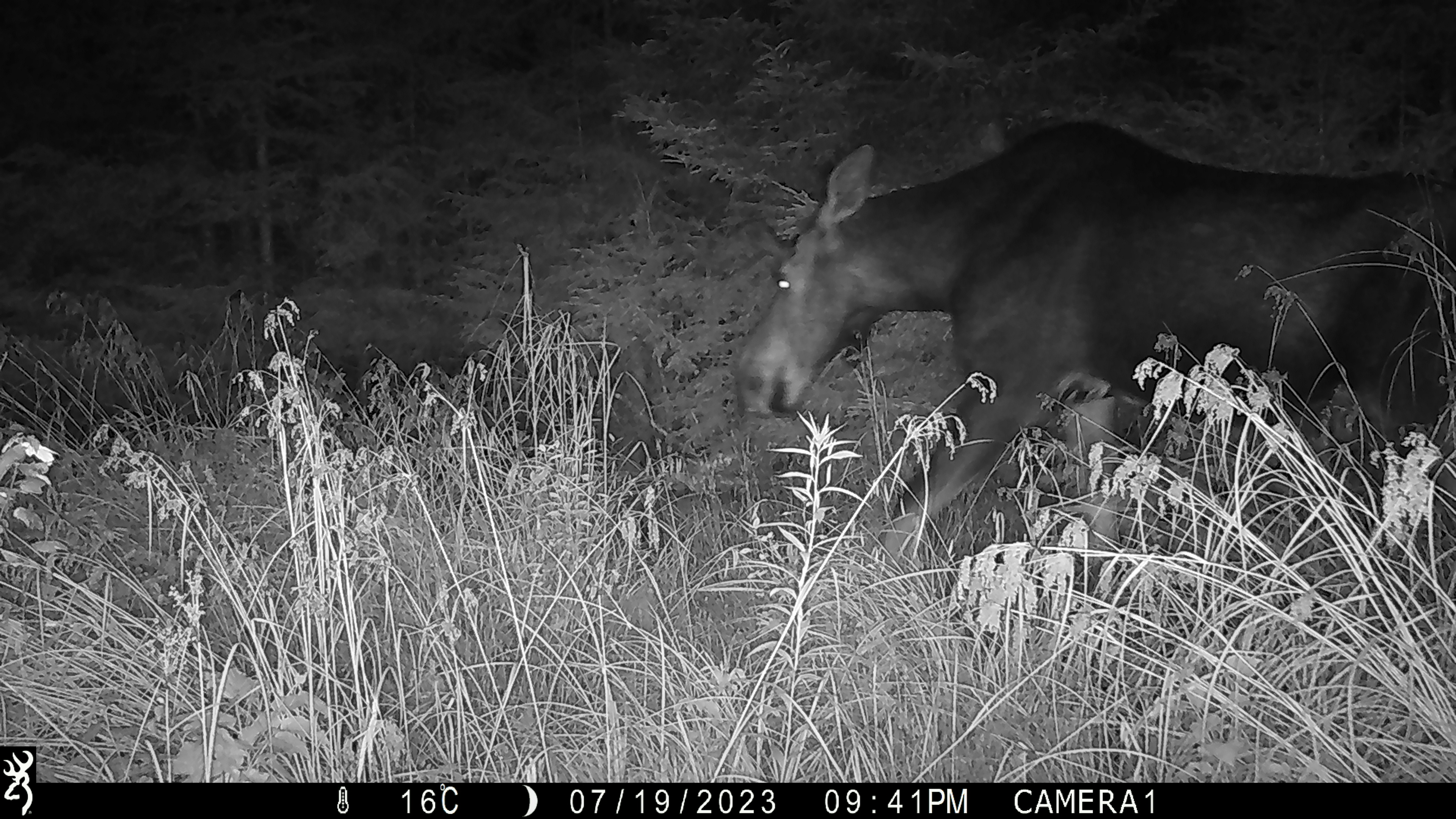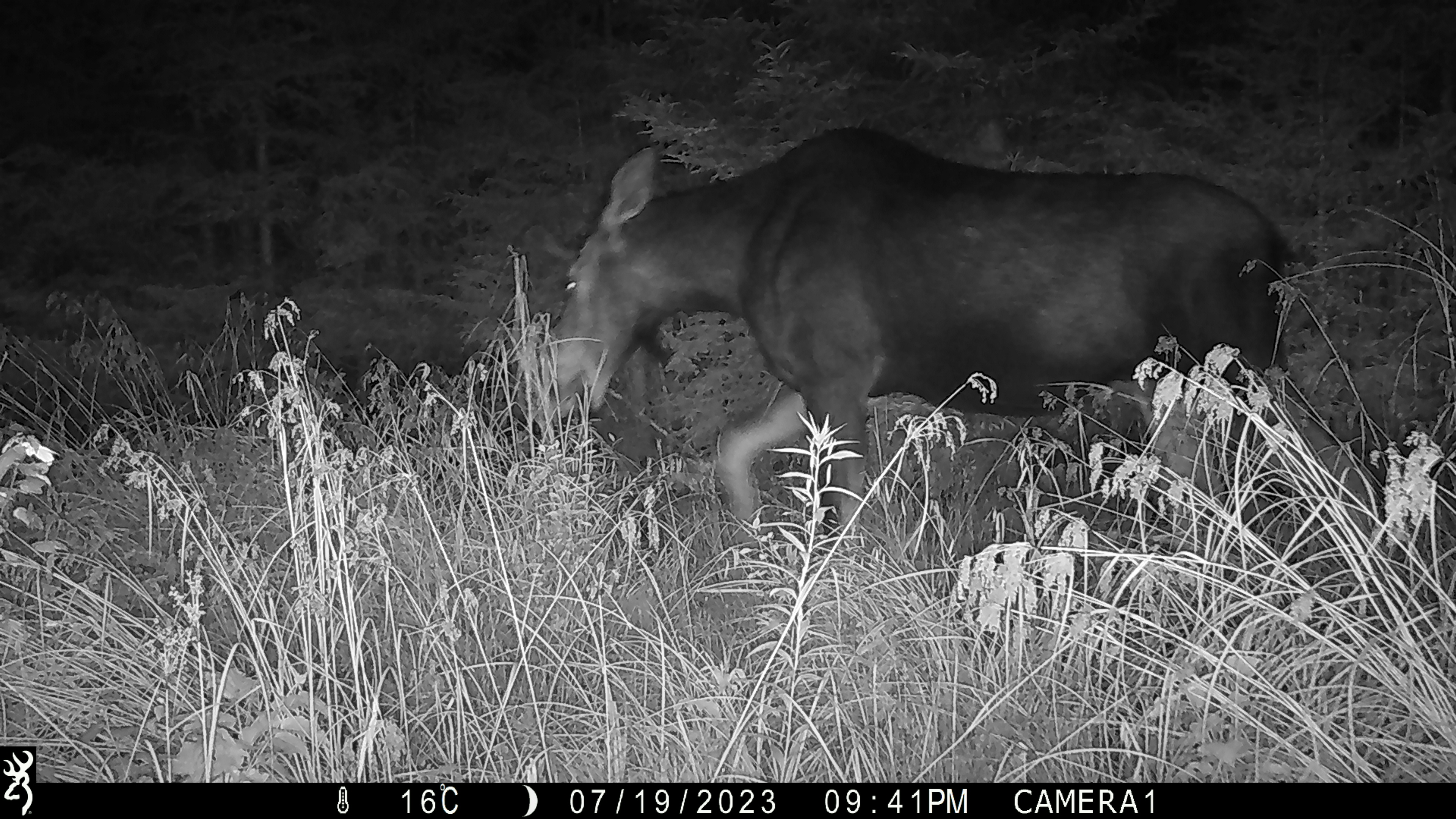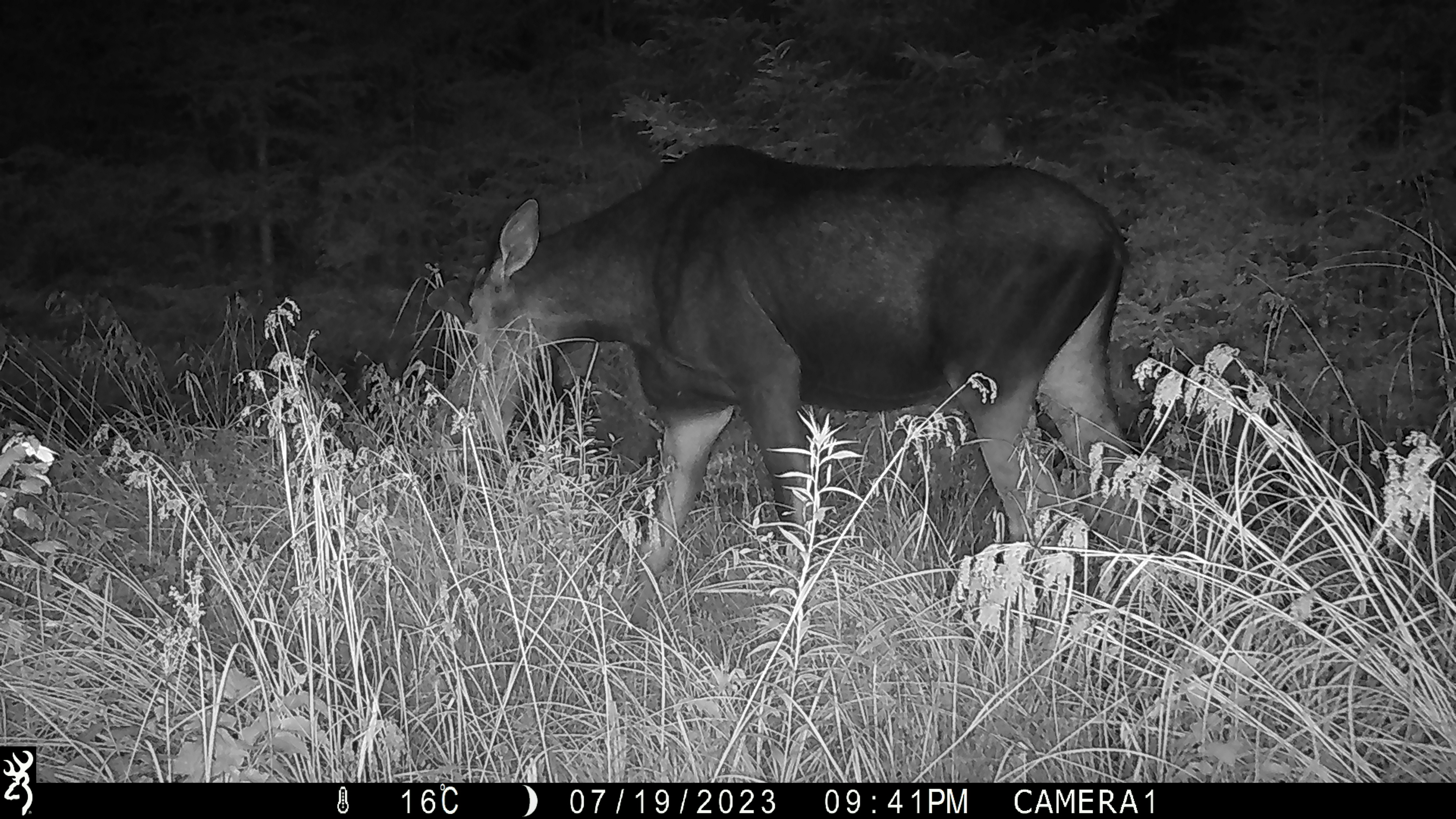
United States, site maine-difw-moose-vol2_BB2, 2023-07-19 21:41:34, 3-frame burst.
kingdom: Animalia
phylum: Chordata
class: Mammalia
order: Artiodactyla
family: Cervidae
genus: Alces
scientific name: Alces alces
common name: moose